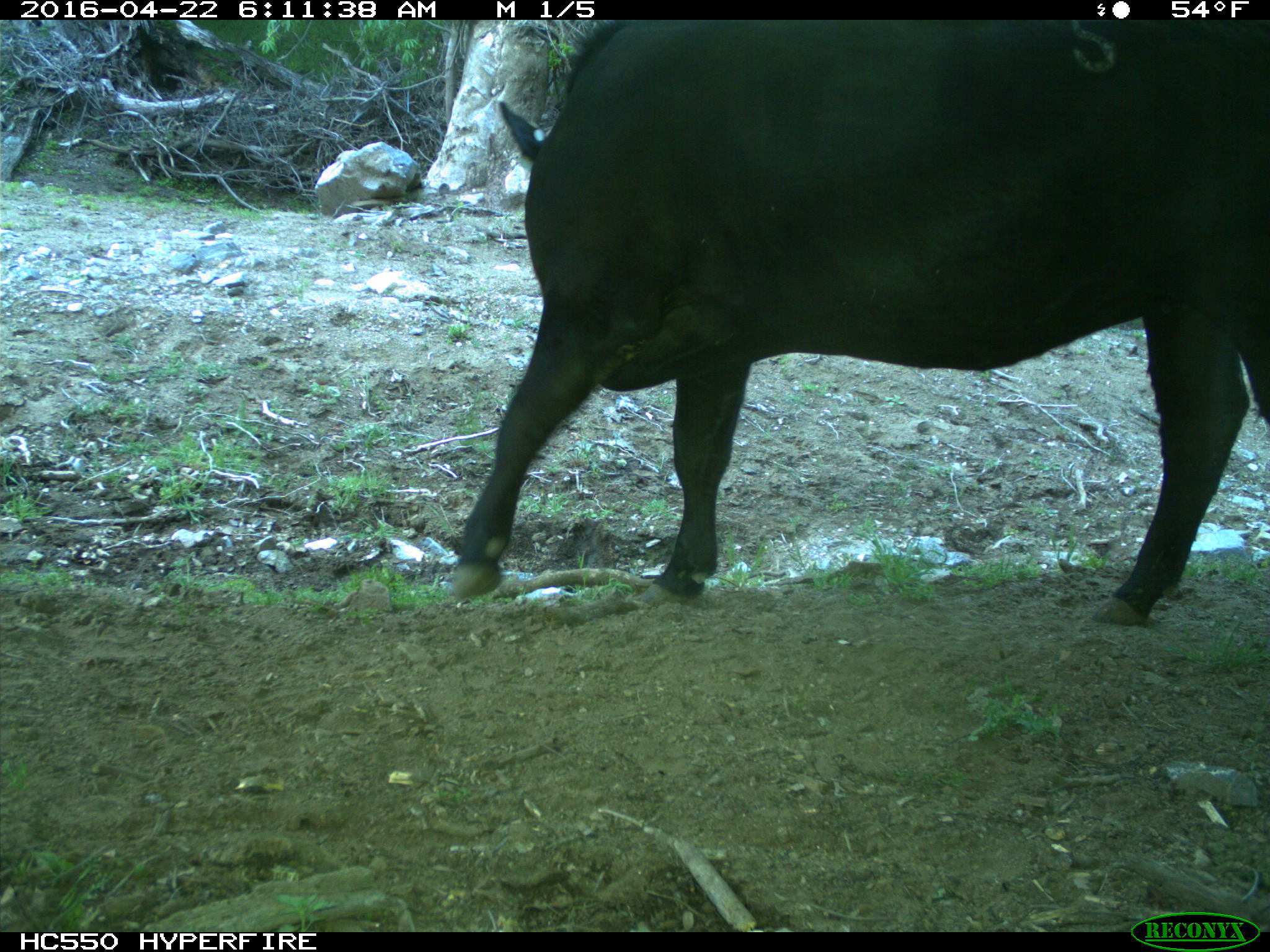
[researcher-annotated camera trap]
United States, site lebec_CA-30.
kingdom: Animalia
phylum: Chordata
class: Mammalia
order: Artiodactyla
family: Bovidae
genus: Bos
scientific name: Bos taurus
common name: domestic cow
Bos taurus (domestic cow).